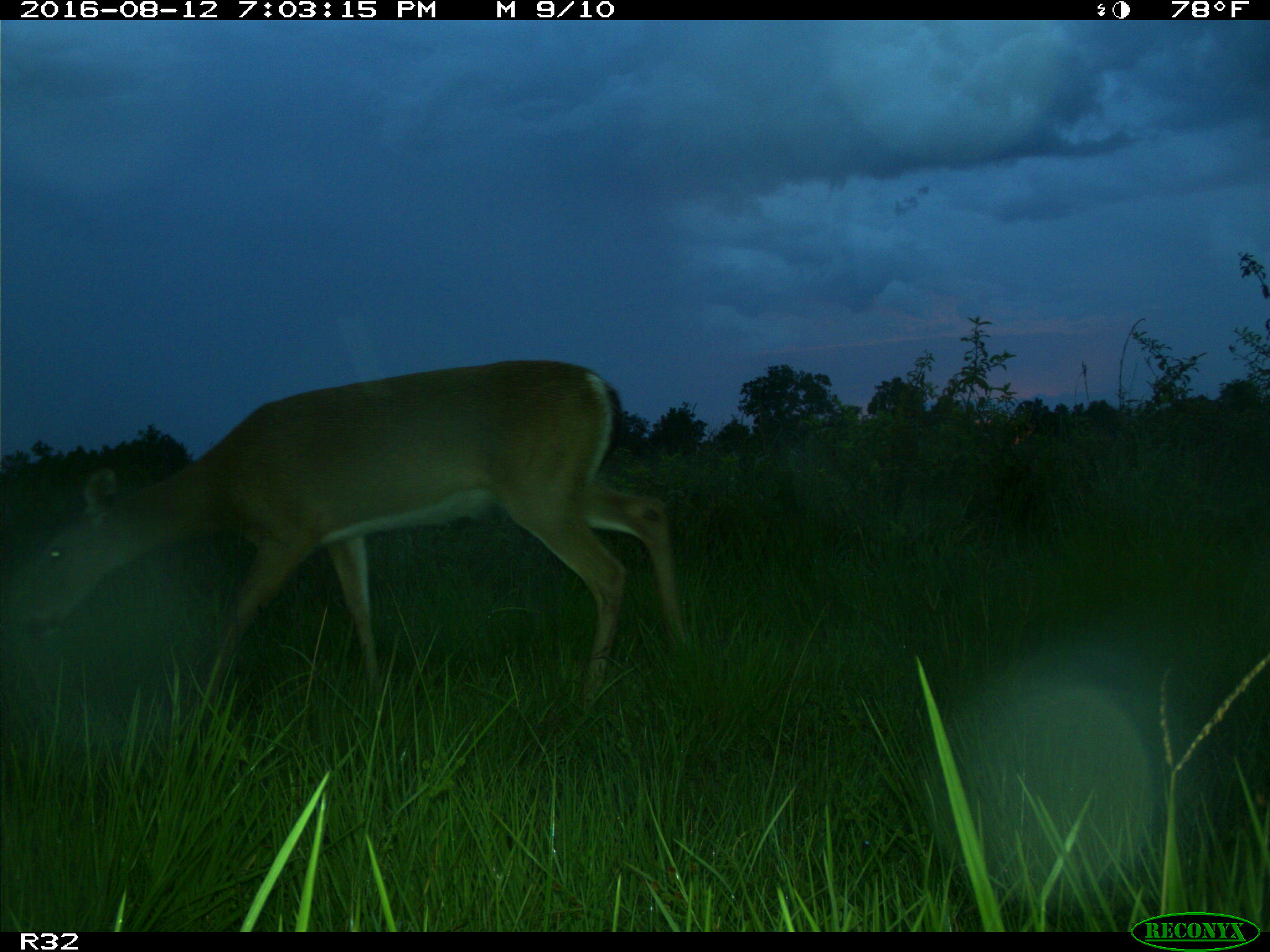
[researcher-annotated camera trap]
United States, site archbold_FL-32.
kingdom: Animalia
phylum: Chordata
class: Mammalia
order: Artiodactyla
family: Cervidae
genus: Odocoileus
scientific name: Odocoileus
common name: deer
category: unidentified deer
Unidentified deer (deer) (Odocoileus).